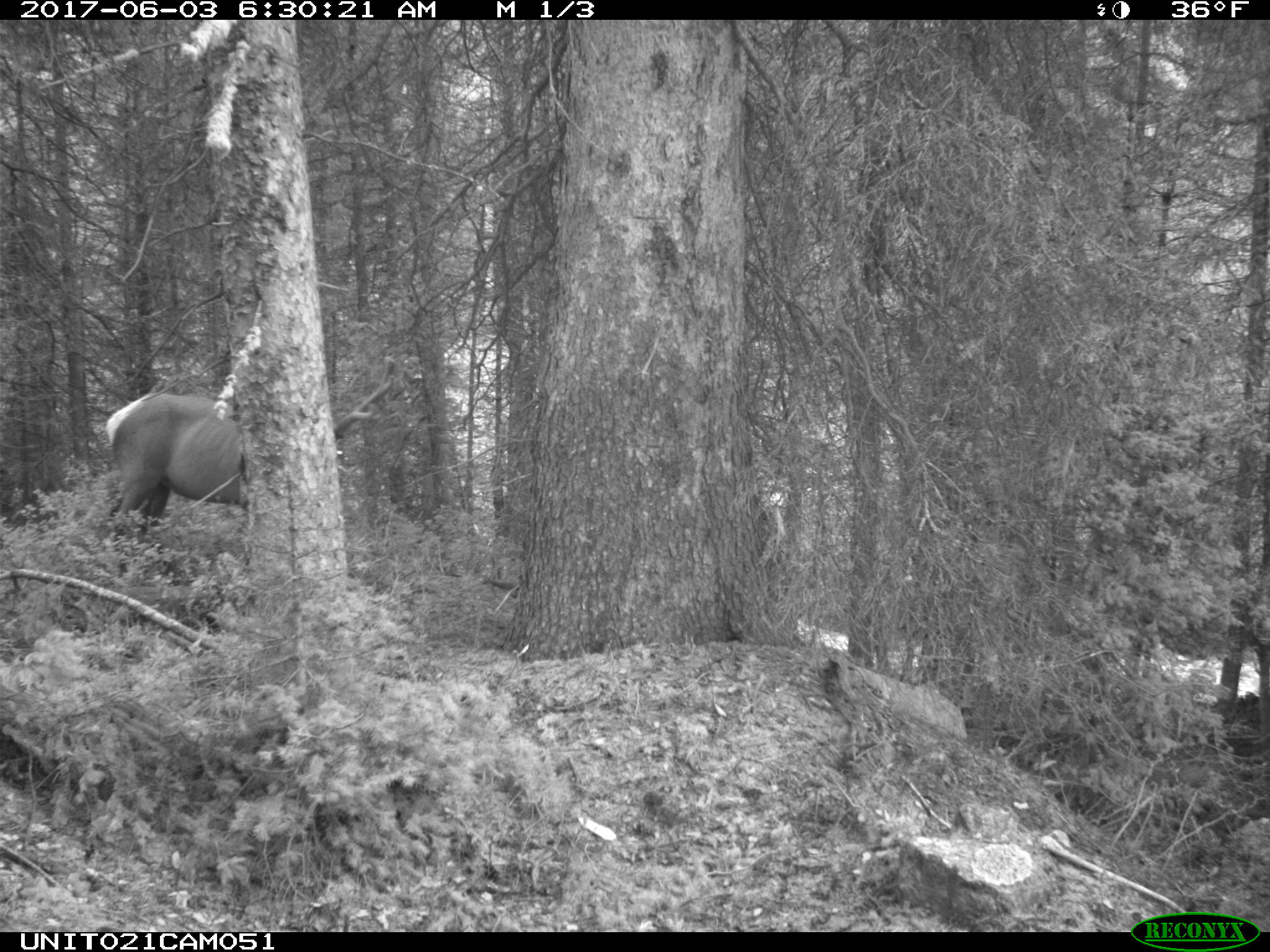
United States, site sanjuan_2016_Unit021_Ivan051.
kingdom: Animalia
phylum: Chordata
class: Mammalia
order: Artiodactyla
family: Cervidae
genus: Cervus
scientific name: Cervus elaphus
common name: red deer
Cervus elaphus (red deer).